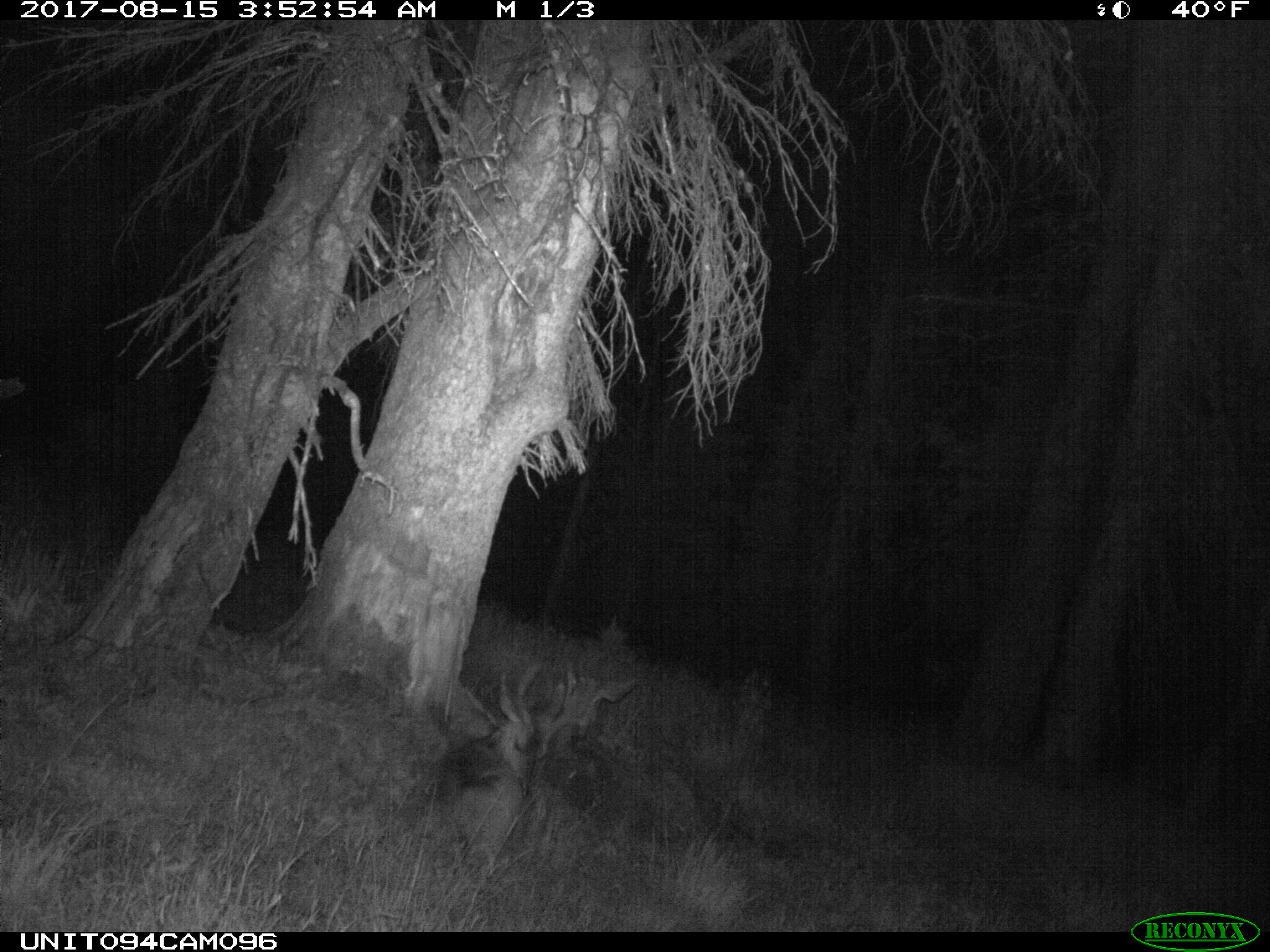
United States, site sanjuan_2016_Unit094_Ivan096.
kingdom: Animalia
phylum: Chordata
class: Mammalia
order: Artiodactyla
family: Cervidae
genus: Odocoileus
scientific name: Odocoileus hemionus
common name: mule deer